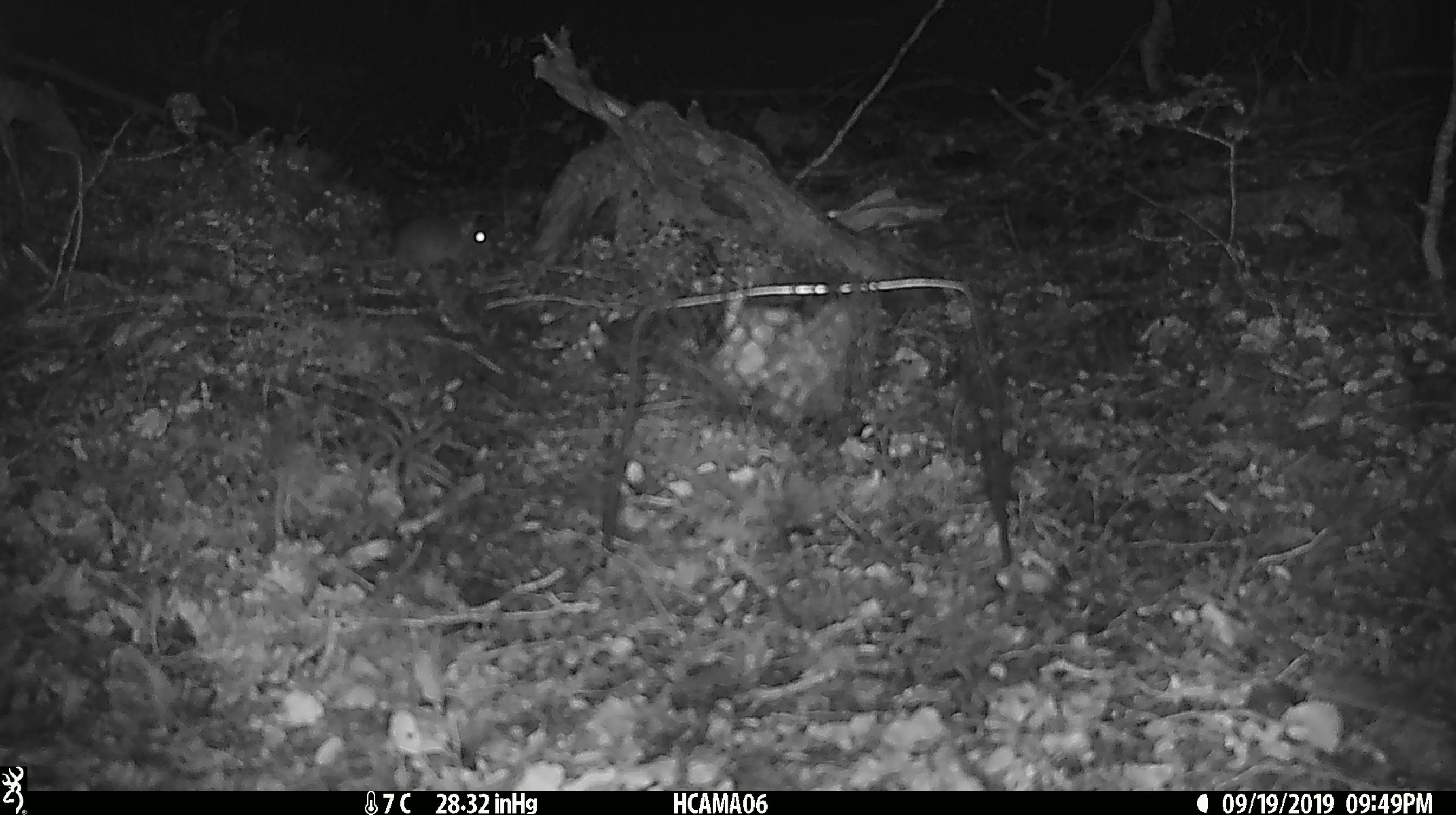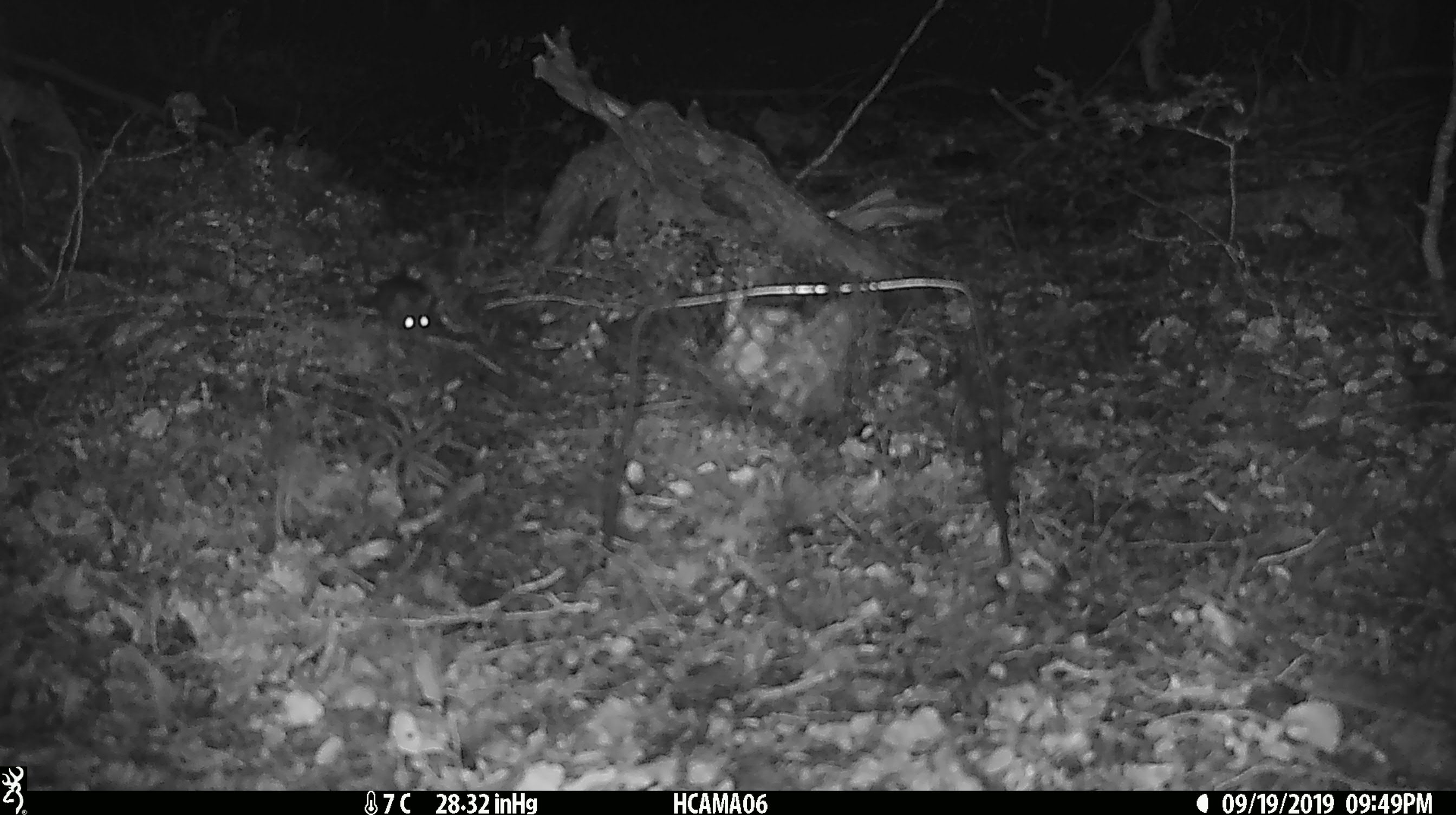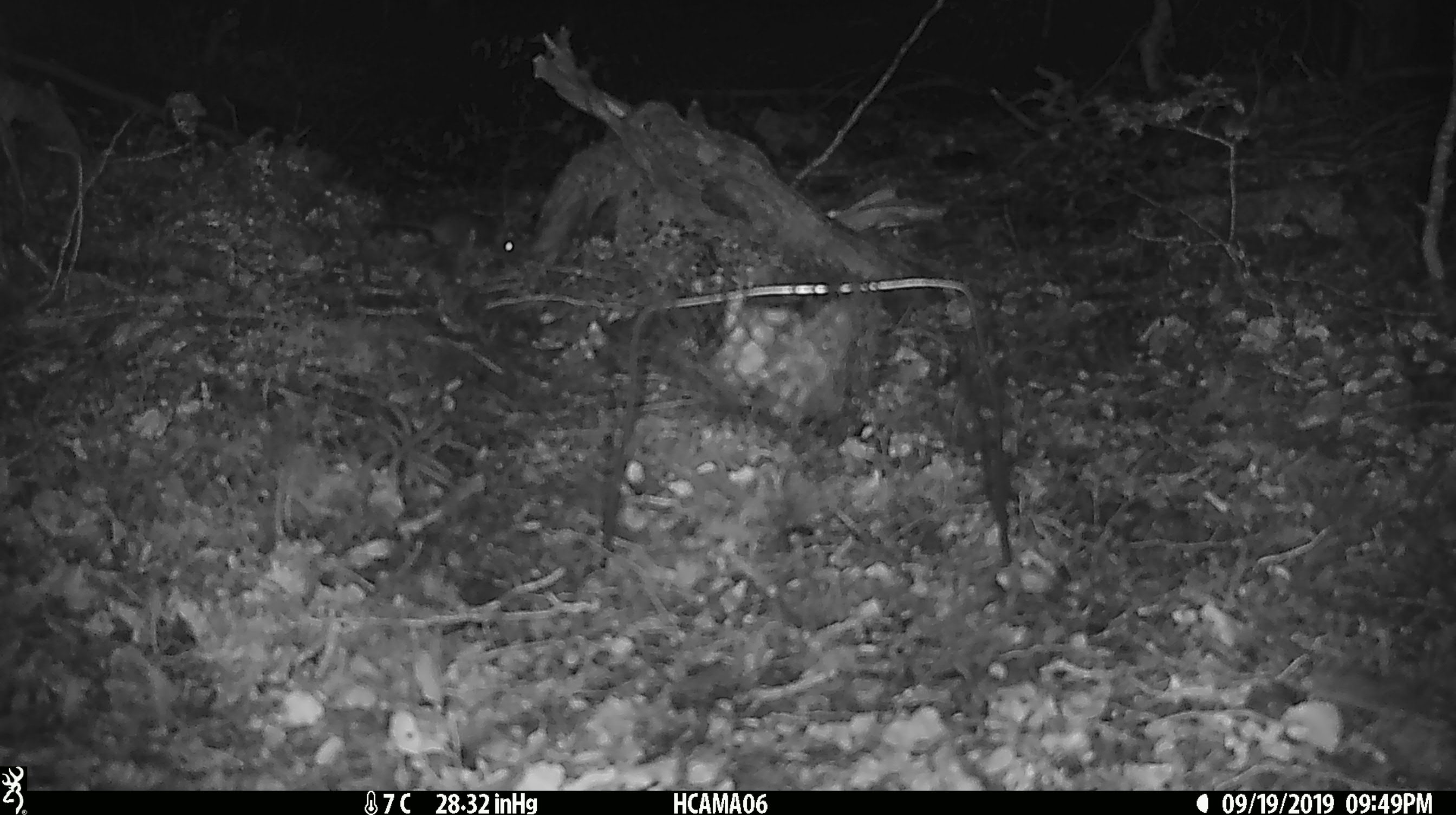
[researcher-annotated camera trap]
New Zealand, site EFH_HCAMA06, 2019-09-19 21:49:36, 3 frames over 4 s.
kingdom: Animalia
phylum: Chordata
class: Mammalia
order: Rodentia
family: Muridae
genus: Mus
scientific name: Mus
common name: mouse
Mouse (Mus).